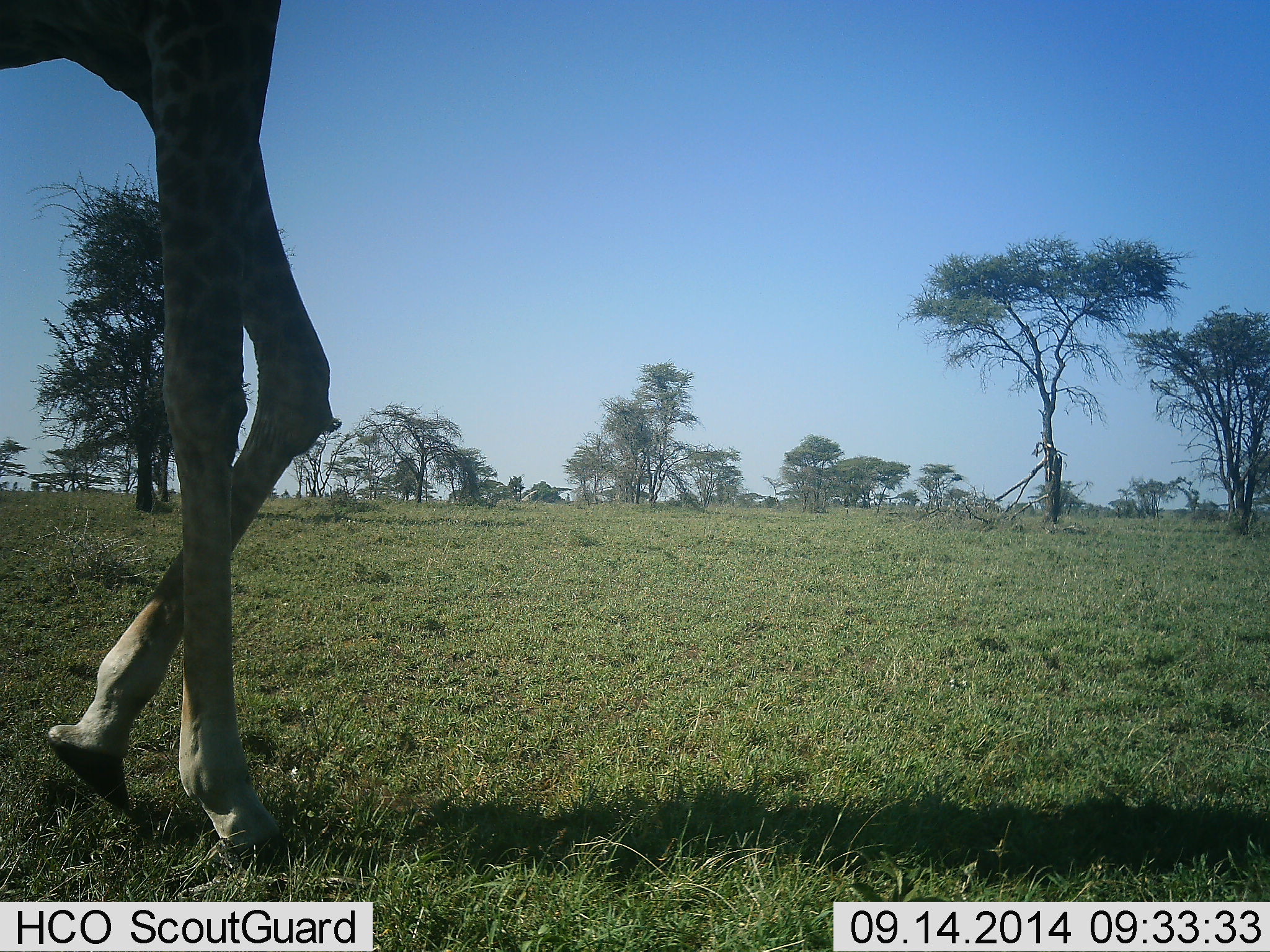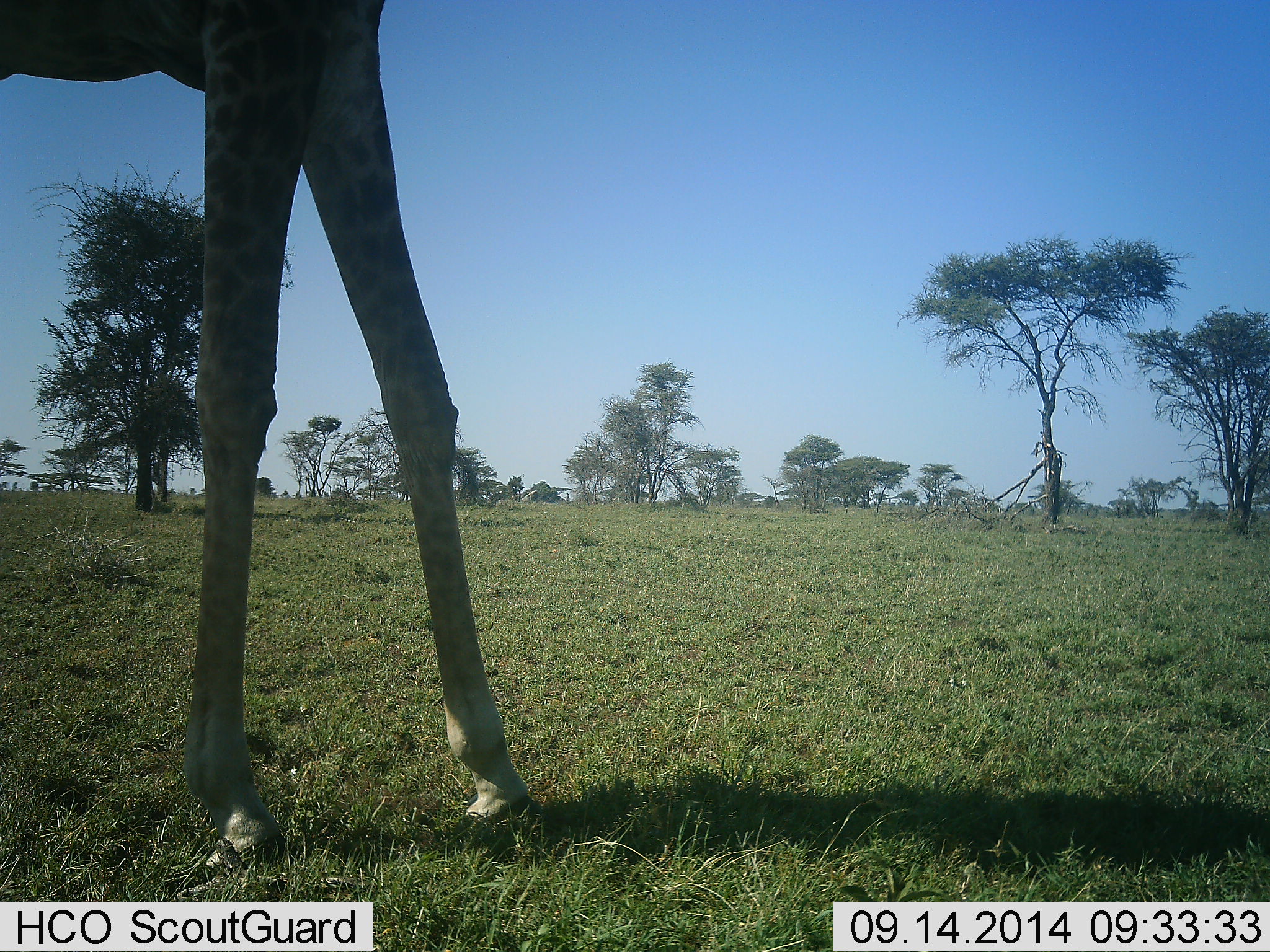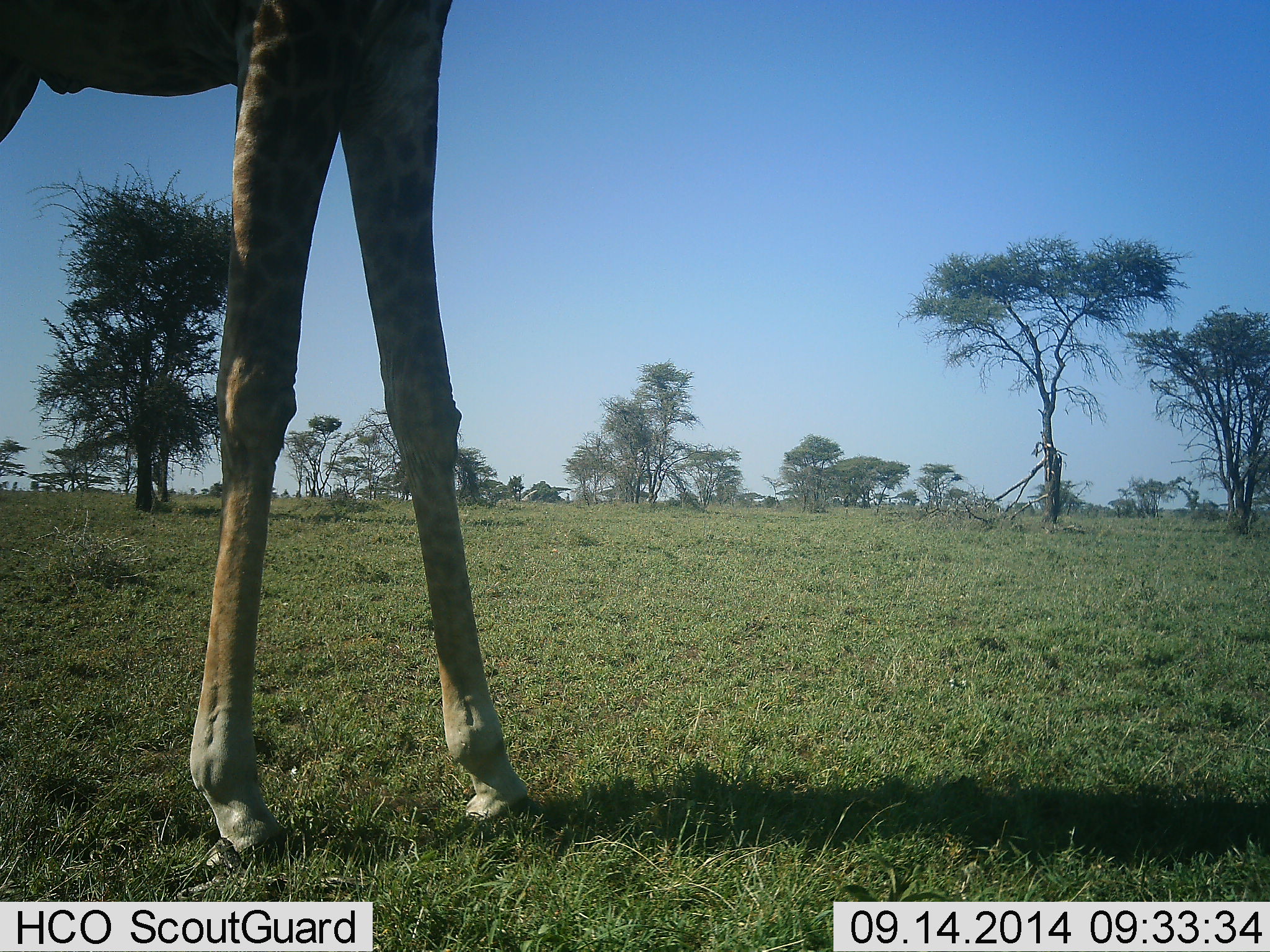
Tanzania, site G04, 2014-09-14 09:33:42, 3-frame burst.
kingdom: Animalia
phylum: Chordata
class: Mammalia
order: Artiodactyla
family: Giraffidae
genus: Giraffa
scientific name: Giraffa camelopardalis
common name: giraffe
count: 1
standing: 40%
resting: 0%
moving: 60%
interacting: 0%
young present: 0%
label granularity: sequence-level